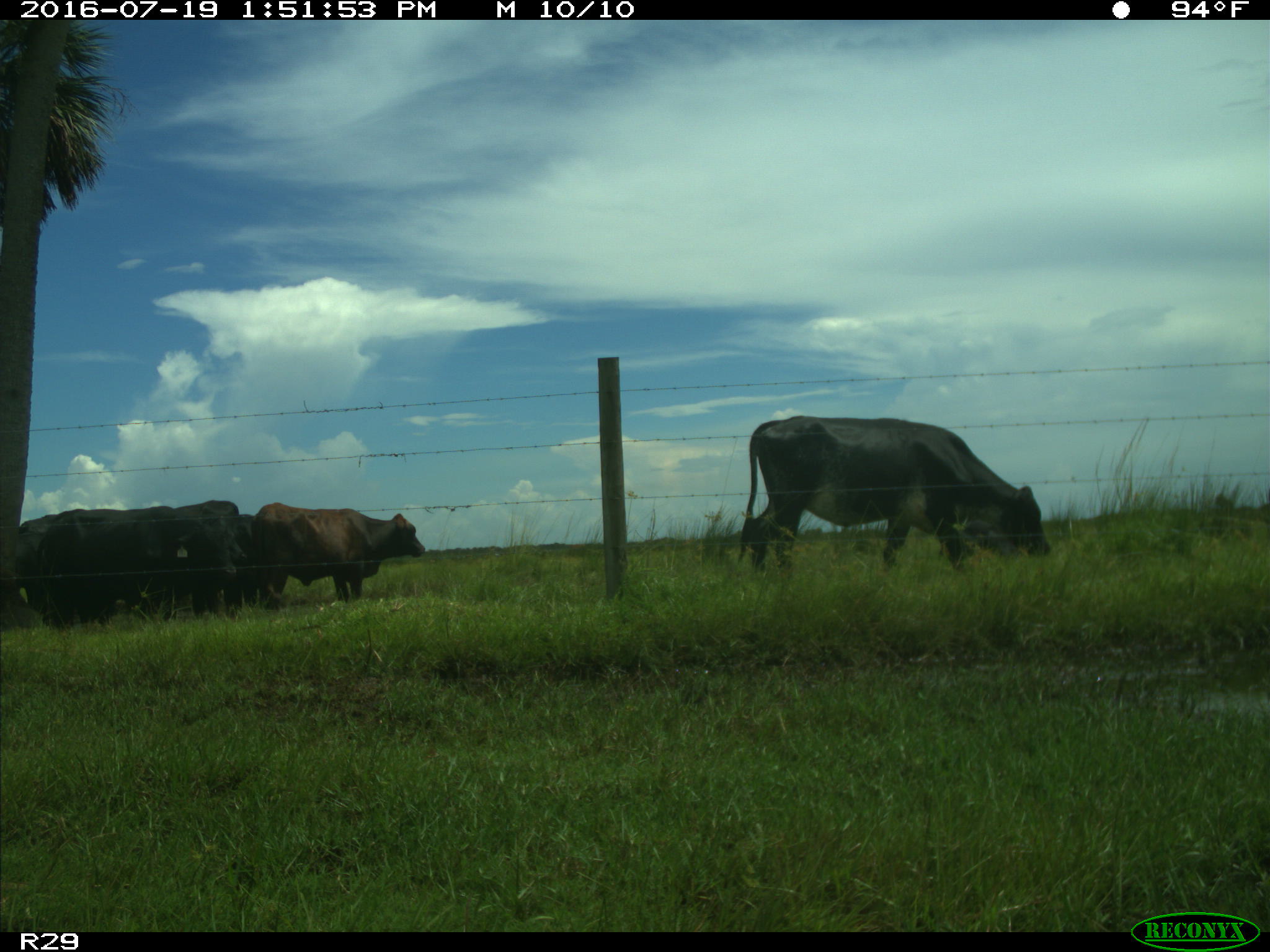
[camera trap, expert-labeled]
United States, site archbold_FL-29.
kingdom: Animalia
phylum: Chordata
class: Mammalia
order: Artiodactyla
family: Bovidae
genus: Bos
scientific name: Bos taurus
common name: domestic cow